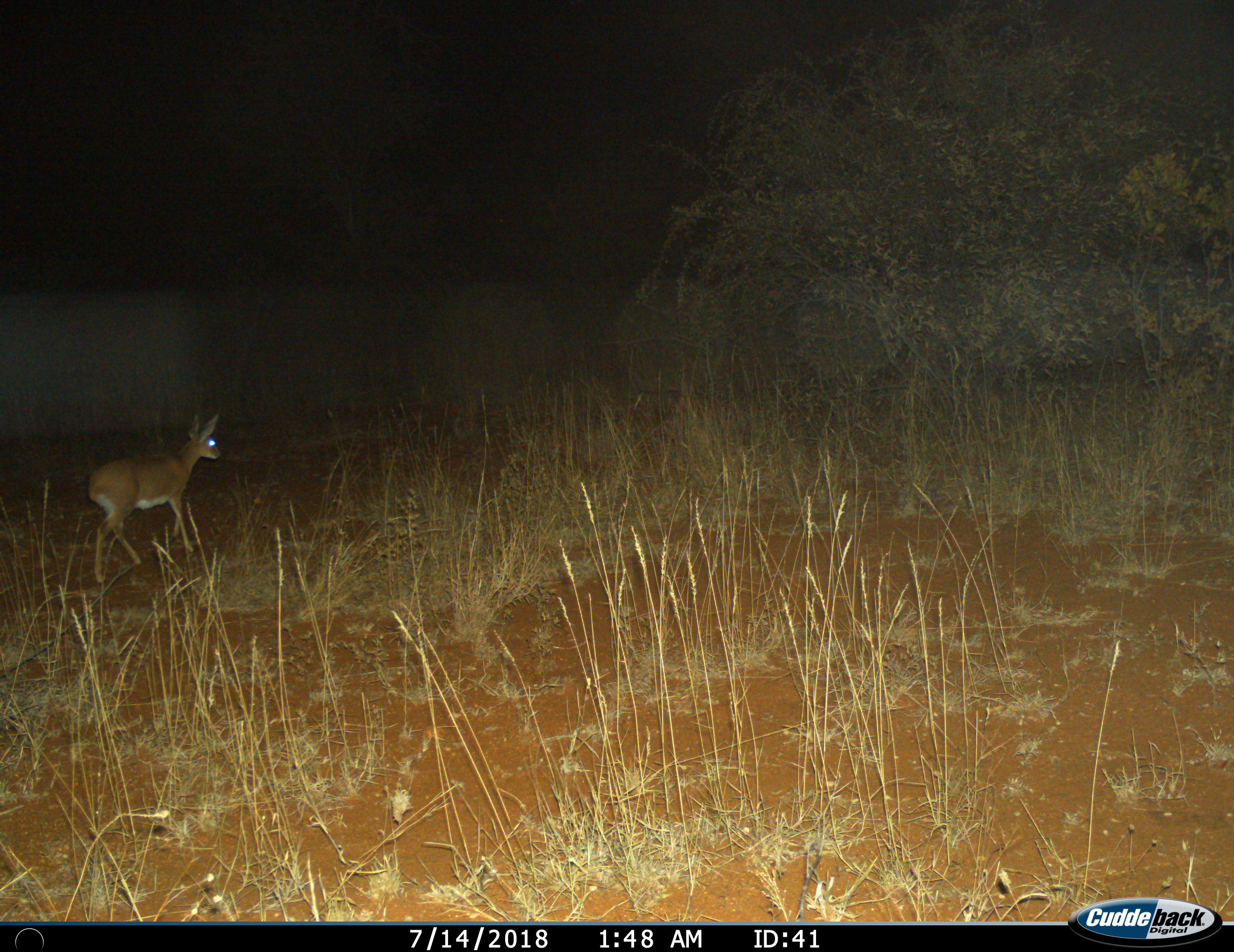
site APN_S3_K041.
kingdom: Animalia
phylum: Chordata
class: Mammalia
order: Artiodactyla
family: Bovidae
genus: Raphicerus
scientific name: Raphicerus campestris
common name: steenbok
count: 1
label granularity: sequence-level